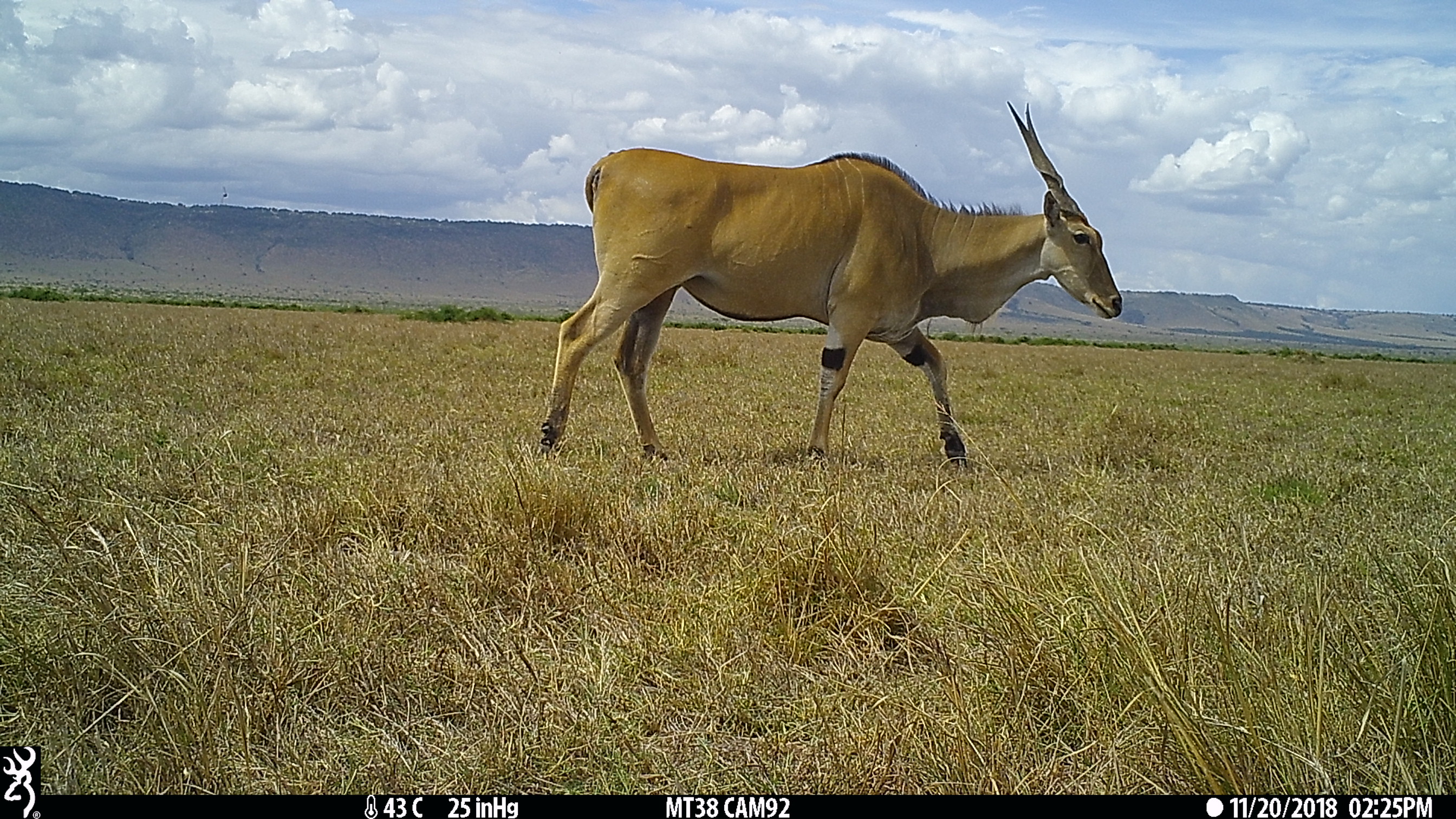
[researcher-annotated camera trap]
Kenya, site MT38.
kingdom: Animalia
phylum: Chordata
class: Mammalia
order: Artiodactyla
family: Bovidae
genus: Tragelaphus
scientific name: Tragelaphus oryx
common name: eland